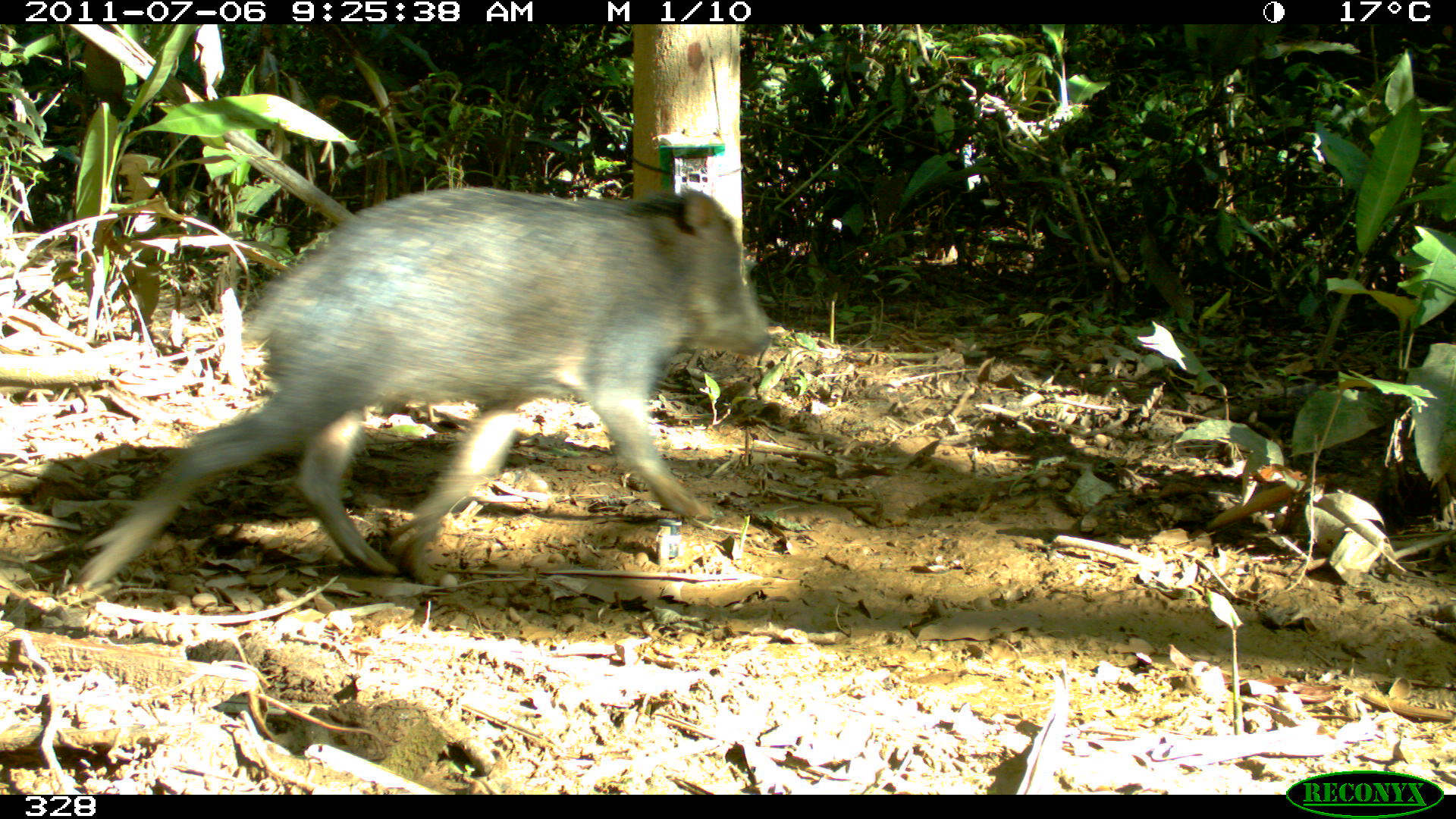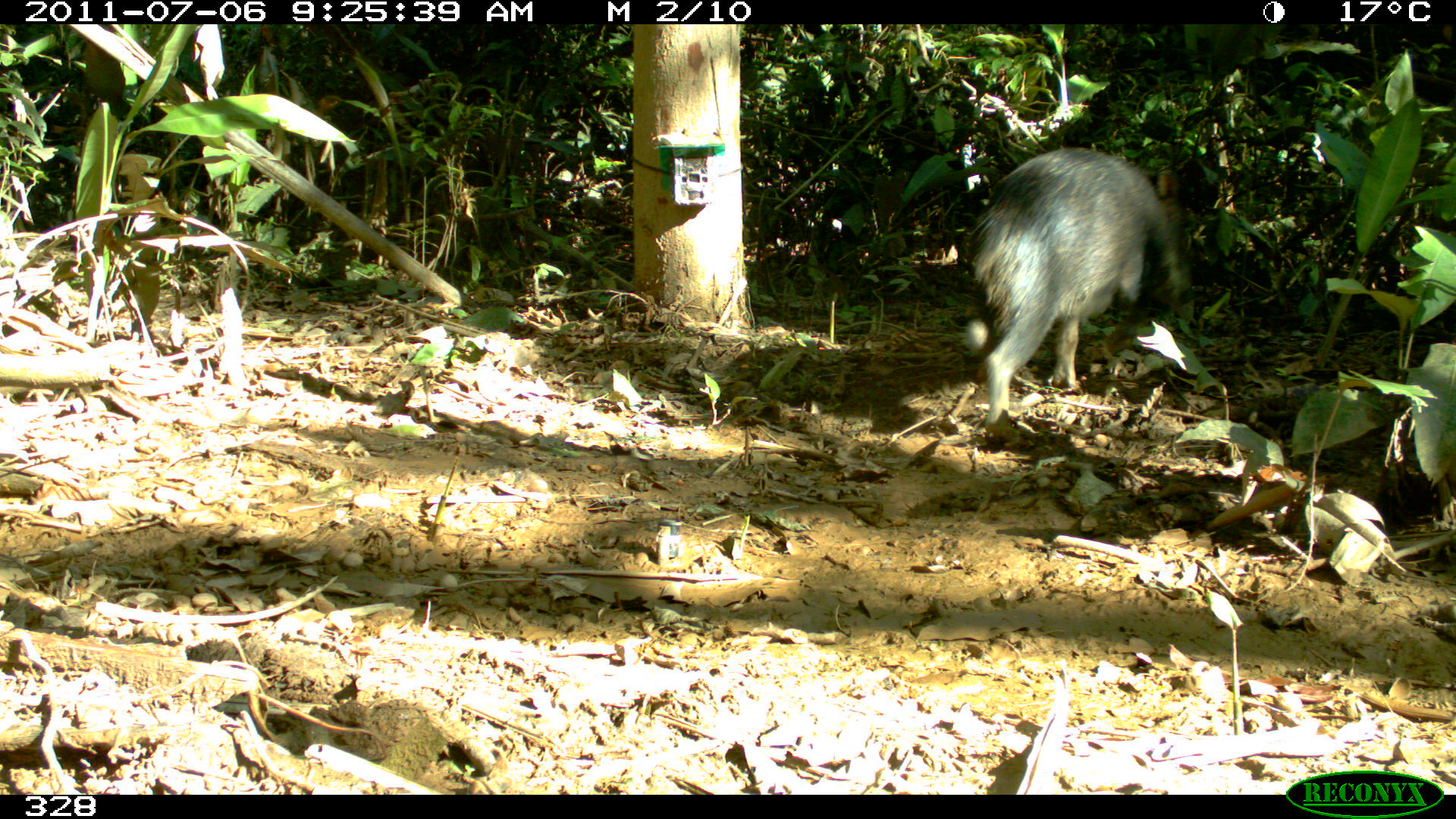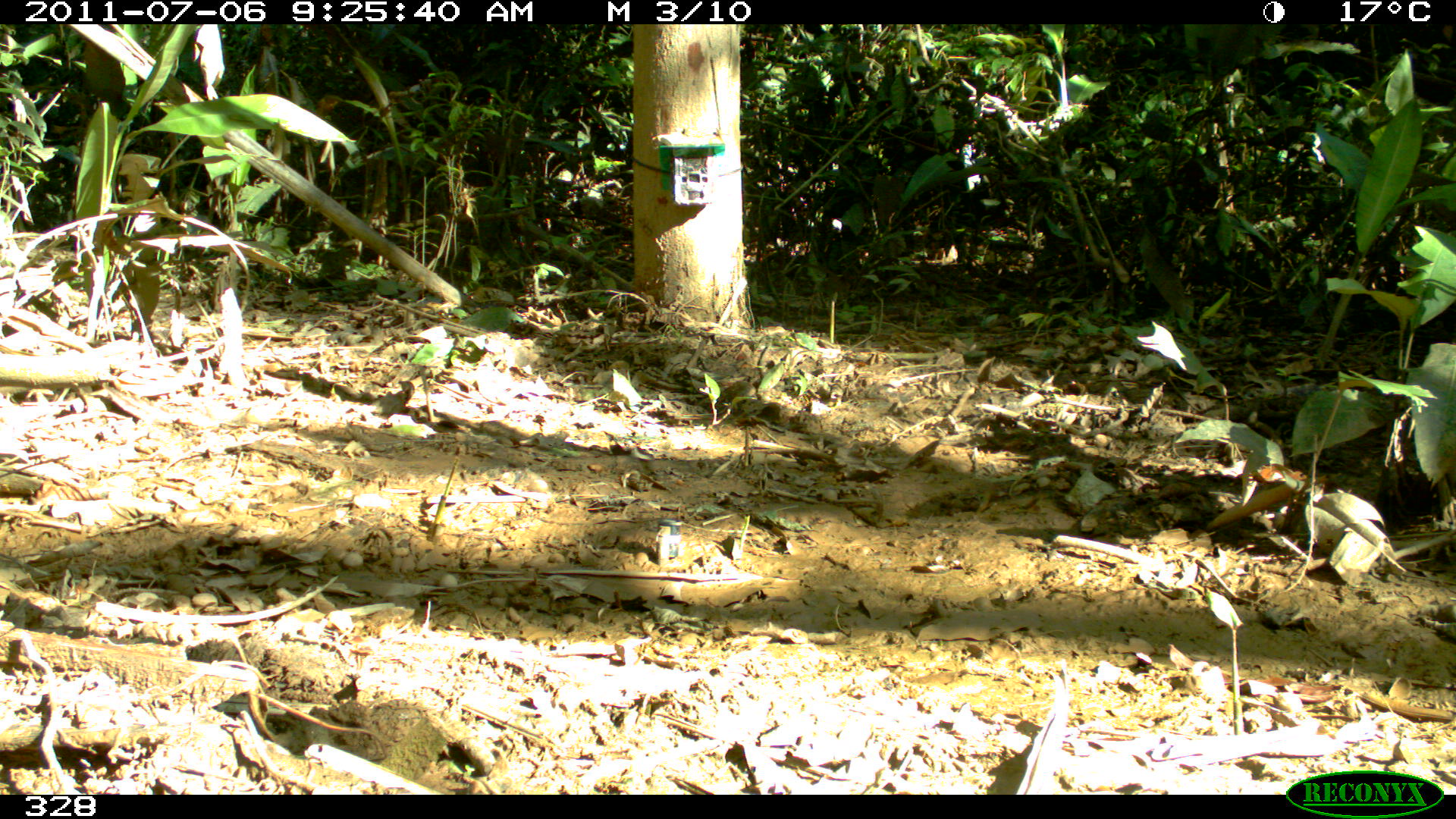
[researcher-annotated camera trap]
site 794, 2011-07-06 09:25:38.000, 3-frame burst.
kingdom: Animalia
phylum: Chordata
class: Mammalia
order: Artiodactyla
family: Tayassuidae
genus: Tayassu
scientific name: Tayassu pecari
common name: white-lipped peccary